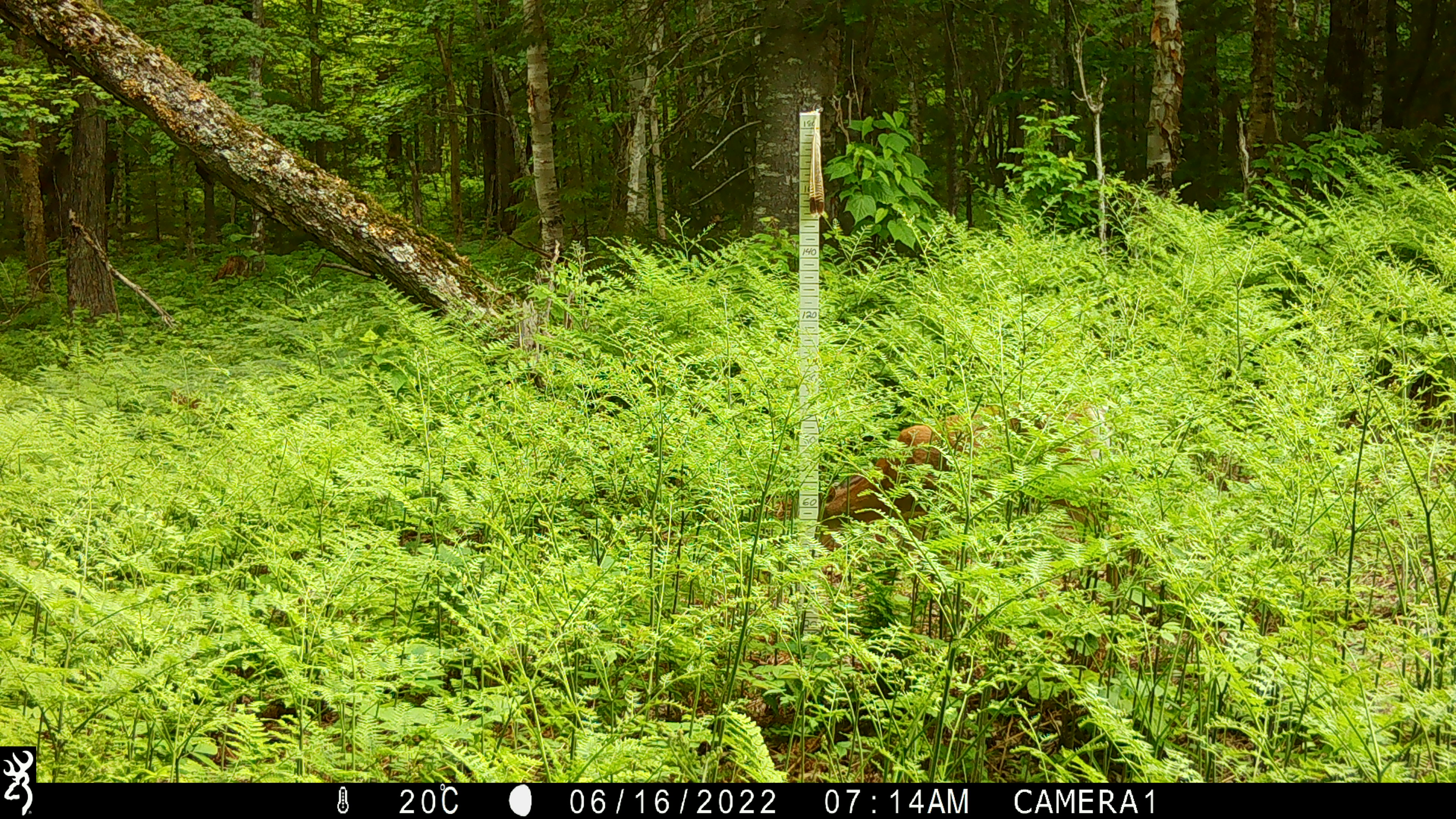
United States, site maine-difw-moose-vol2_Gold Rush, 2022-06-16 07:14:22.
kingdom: Animalia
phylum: Chordata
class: Mammalia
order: Artiodactyla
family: Cervidae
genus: Odocoileus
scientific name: Odocoileus virginianus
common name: white-tailed deer